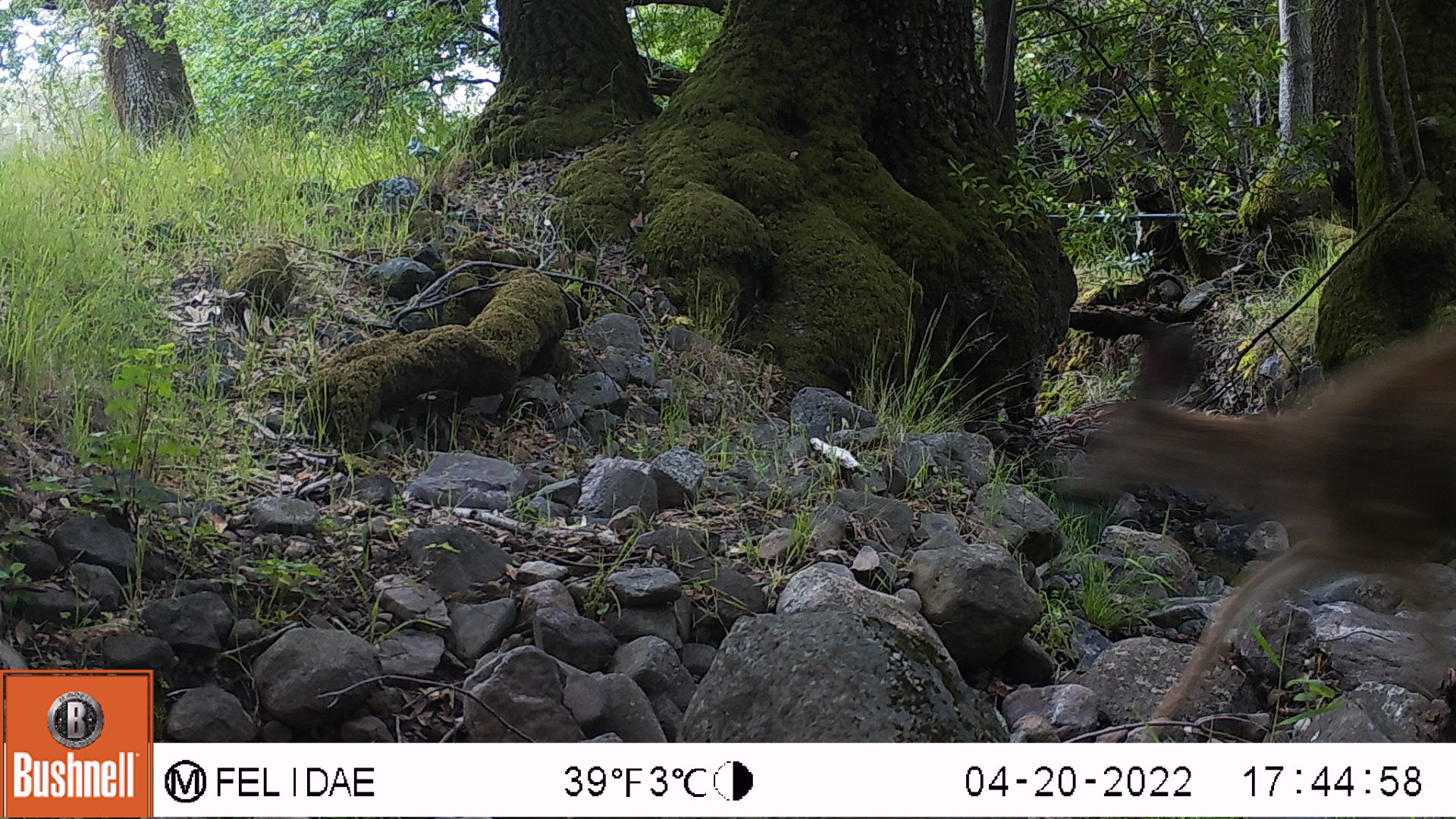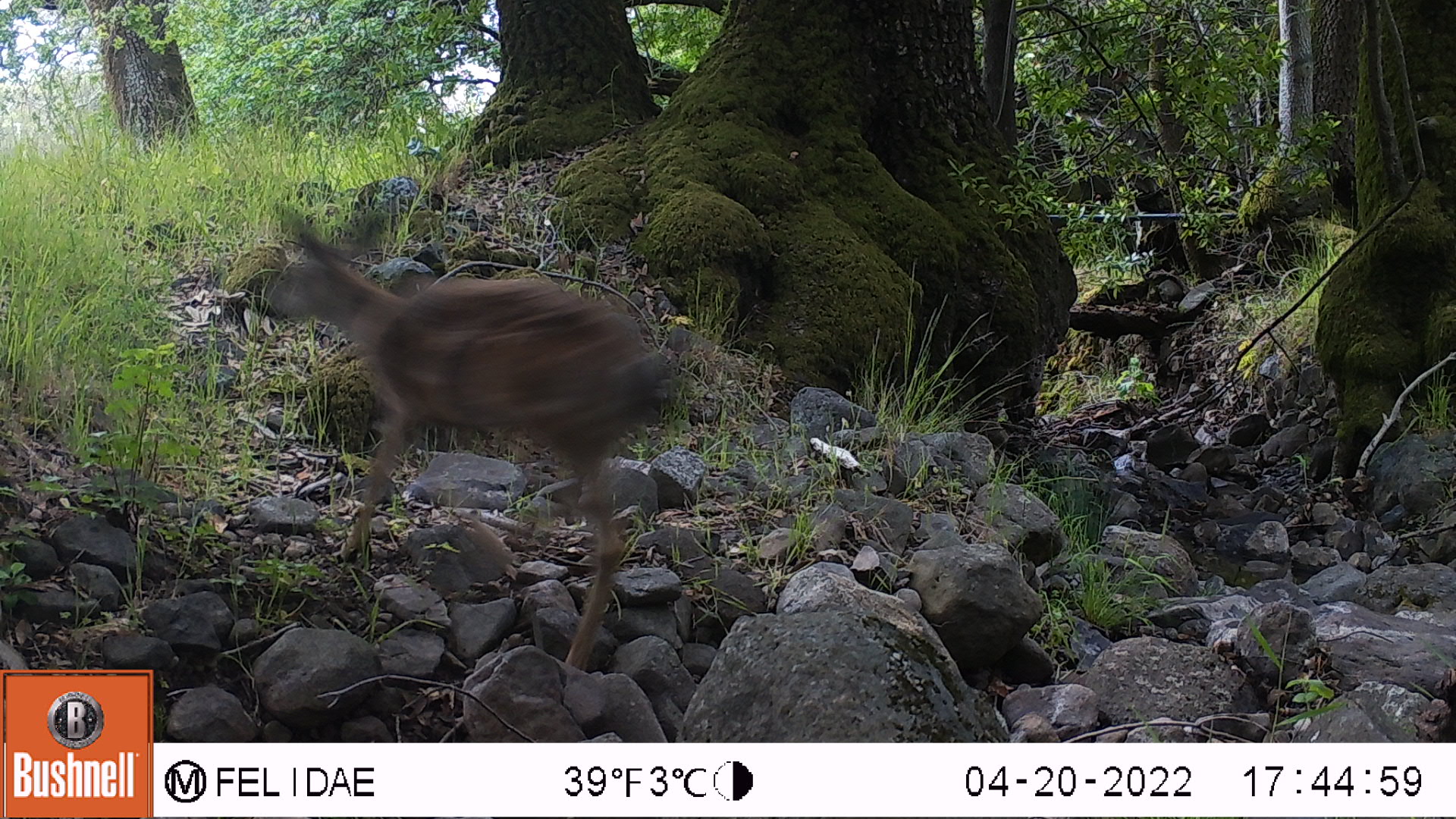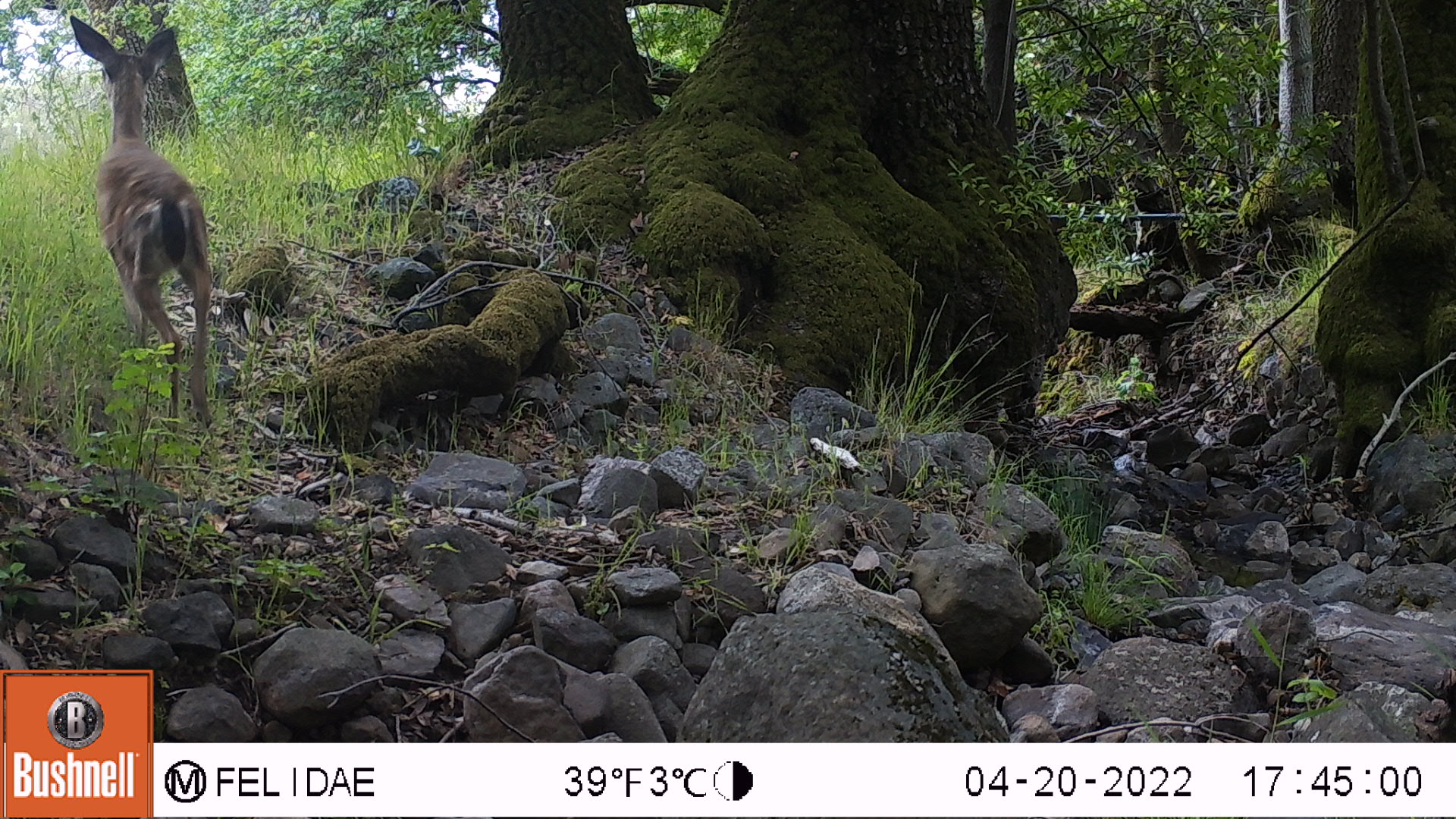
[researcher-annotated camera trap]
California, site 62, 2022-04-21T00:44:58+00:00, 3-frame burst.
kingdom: Animalia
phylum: Chordata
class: Mammalia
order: Artiodactyla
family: Cervidae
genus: Odocoileus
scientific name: Odocoileus hemionus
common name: mule deer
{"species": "mule deer (Odocoileus hemionus)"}